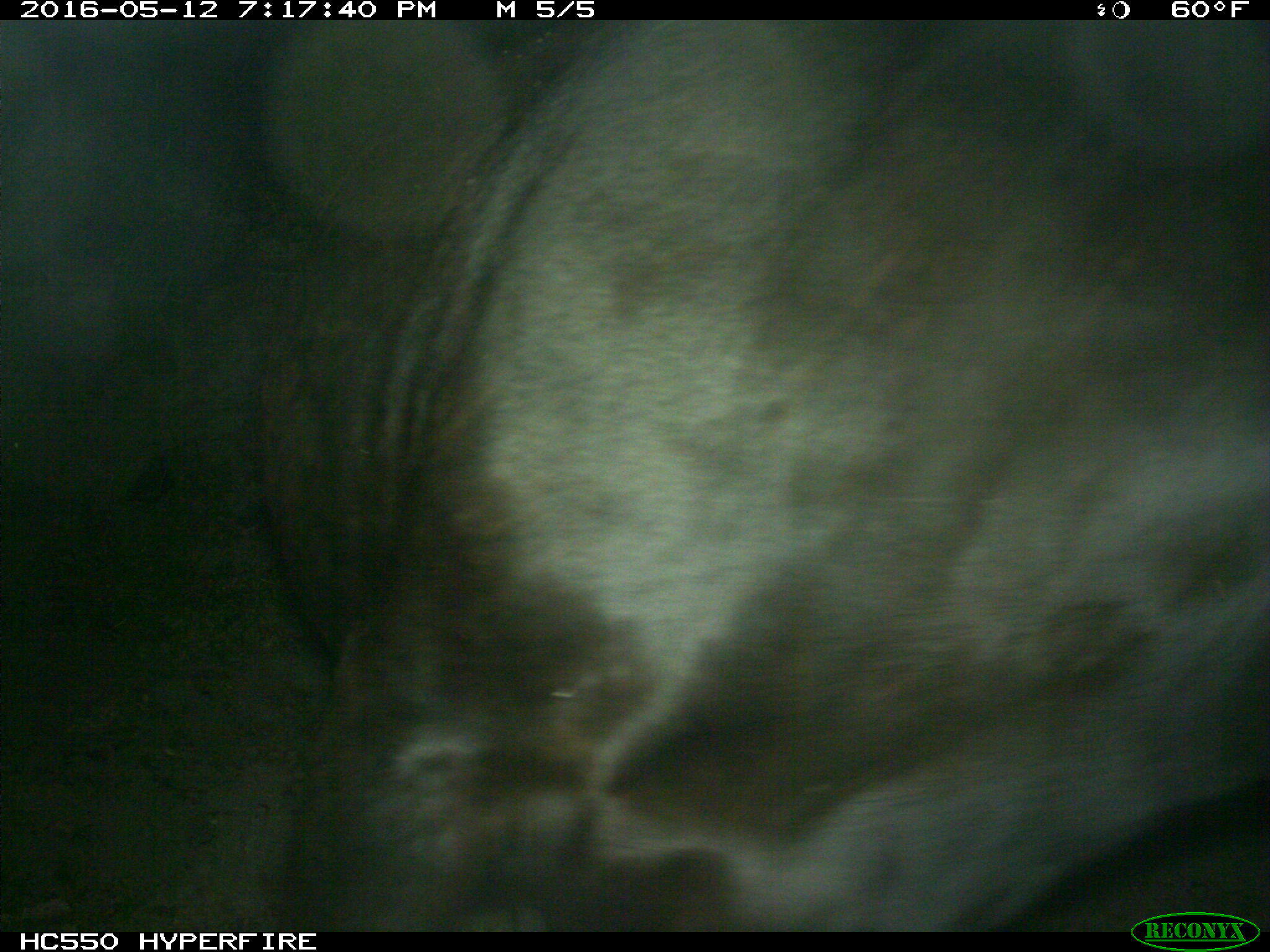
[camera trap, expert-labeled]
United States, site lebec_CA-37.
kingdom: Animalia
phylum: Chordata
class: Mammalia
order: Artiodactyla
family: Bovidae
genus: Bos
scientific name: Bos taurus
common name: domestic cow